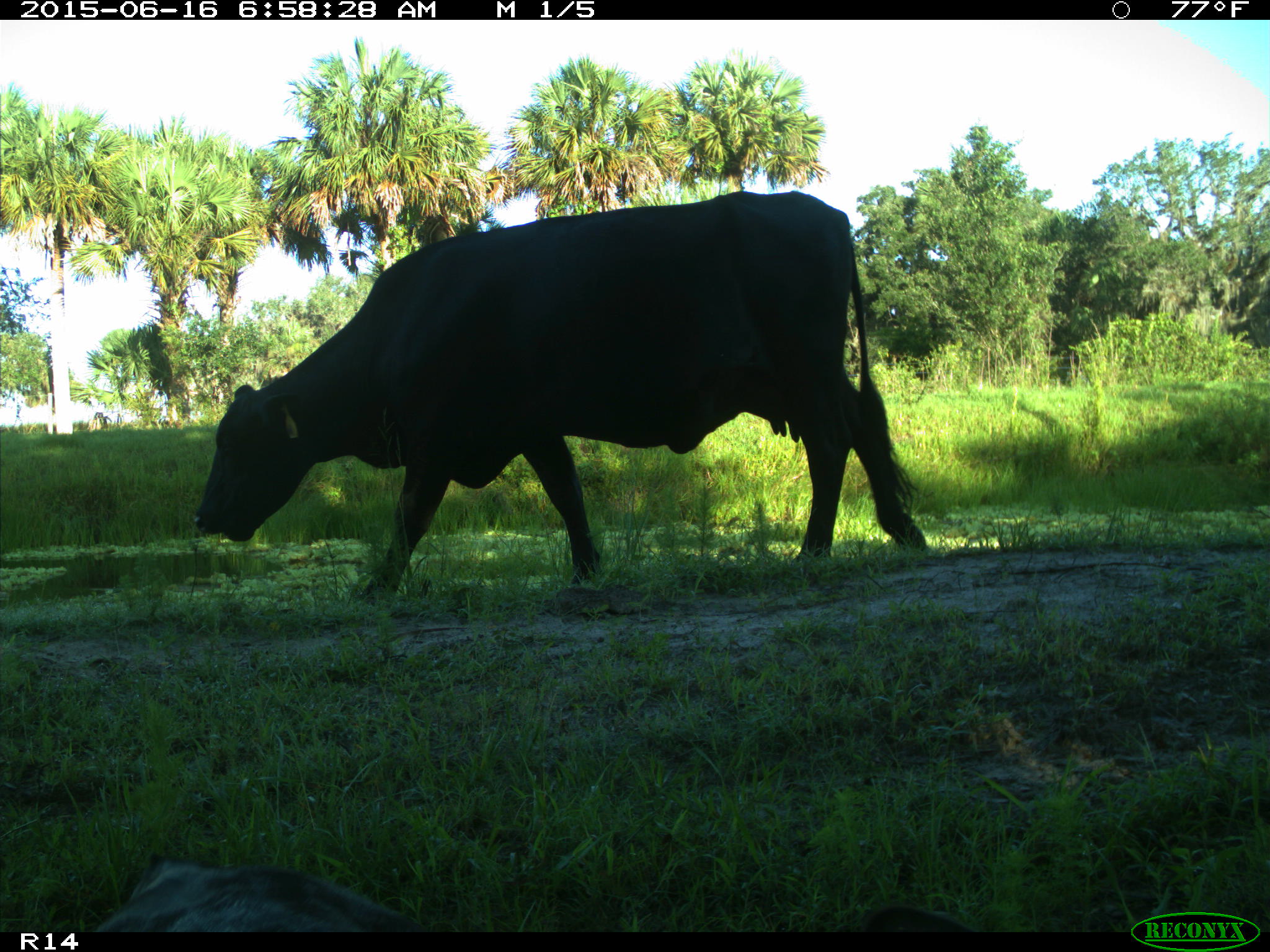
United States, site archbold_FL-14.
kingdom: Animalia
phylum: Chordata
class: Mammalia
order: Artiodactyla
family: Bovidae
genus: Bos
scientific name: Bos taurus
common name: domestic cow